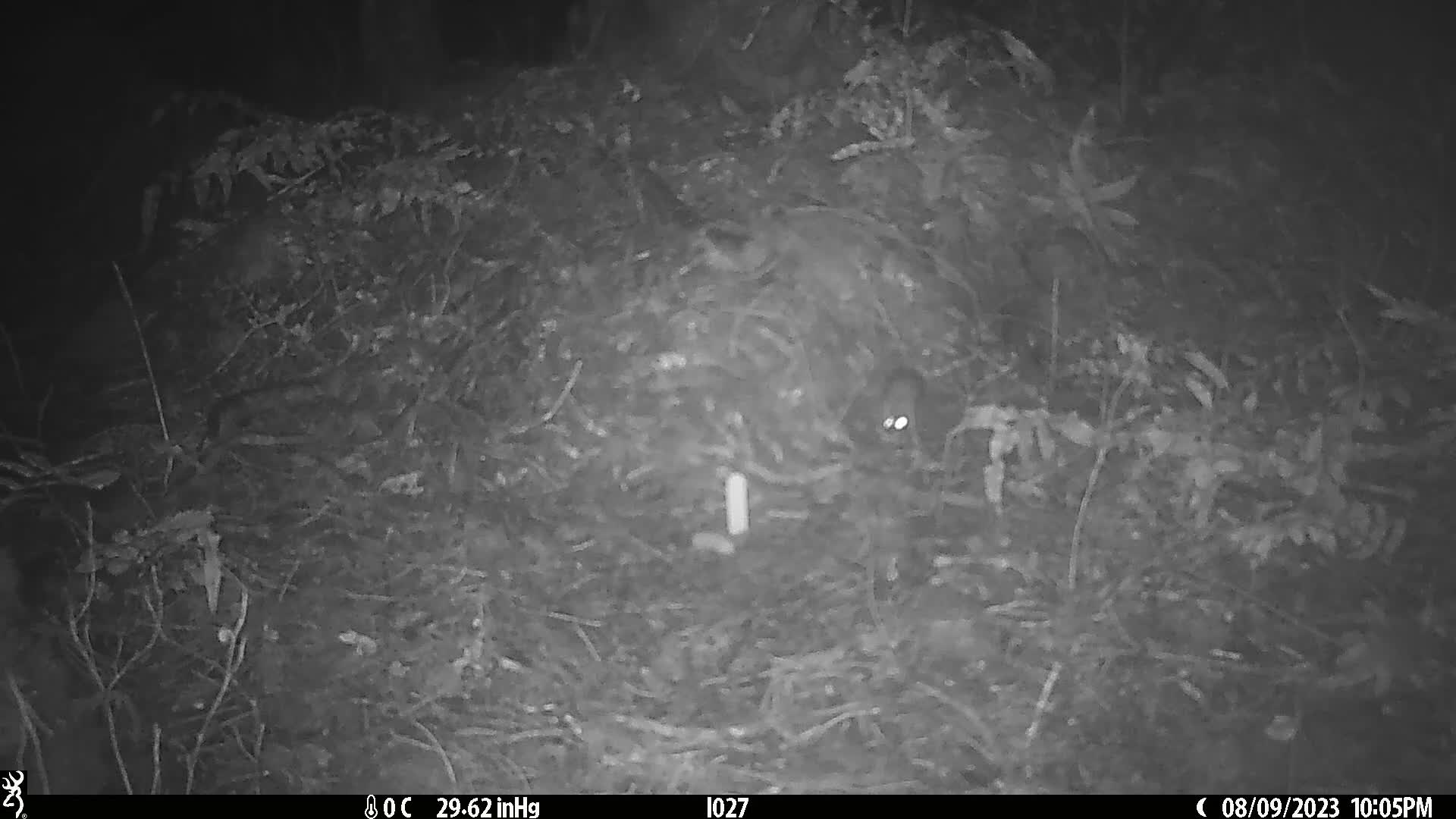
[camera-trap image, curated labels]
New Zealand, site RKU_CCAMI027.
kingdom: Animalia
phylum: Chordata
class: Mammalia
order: Rodentia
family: Muridae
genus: Rattus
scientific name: Rattus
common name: rat